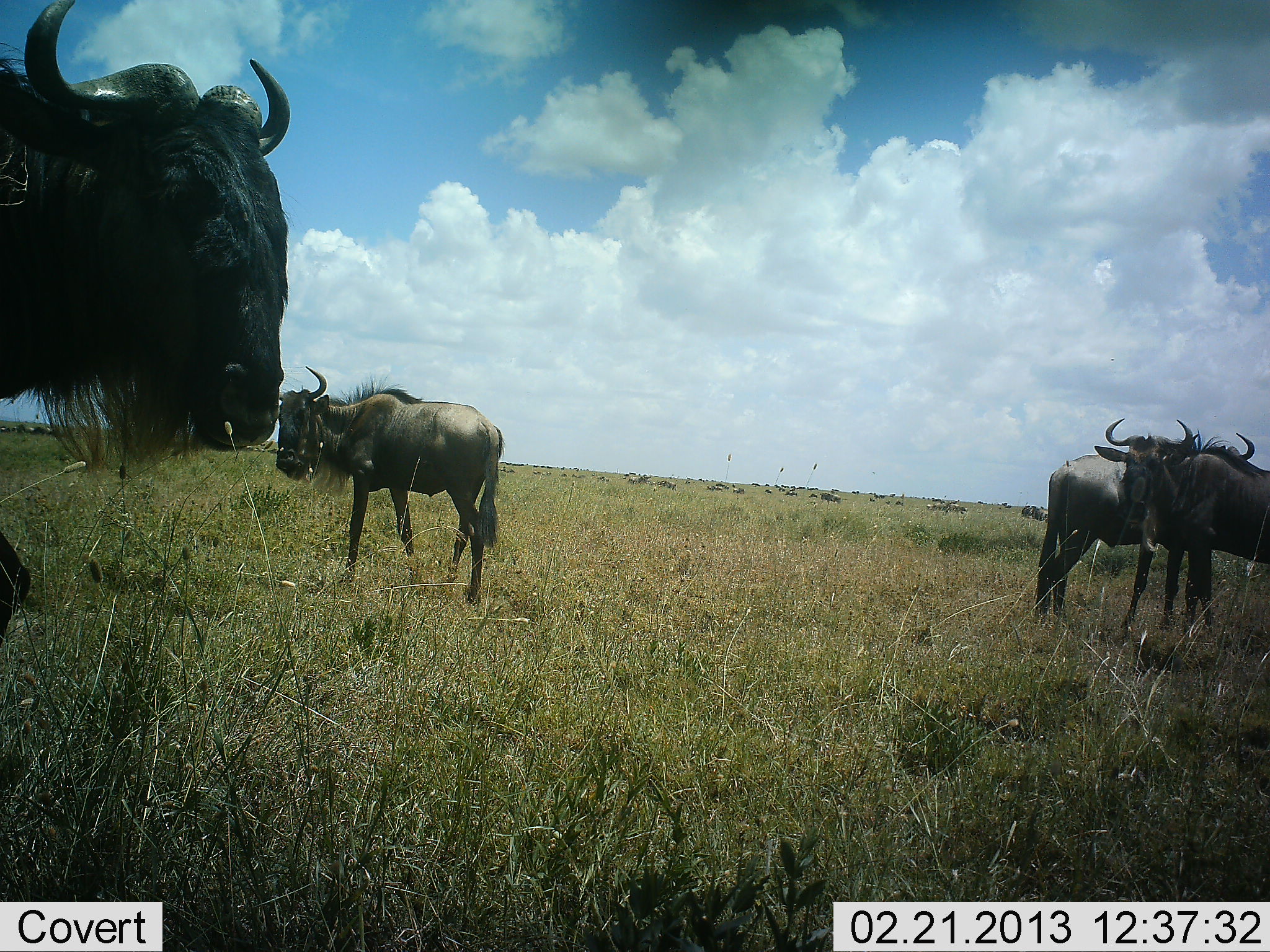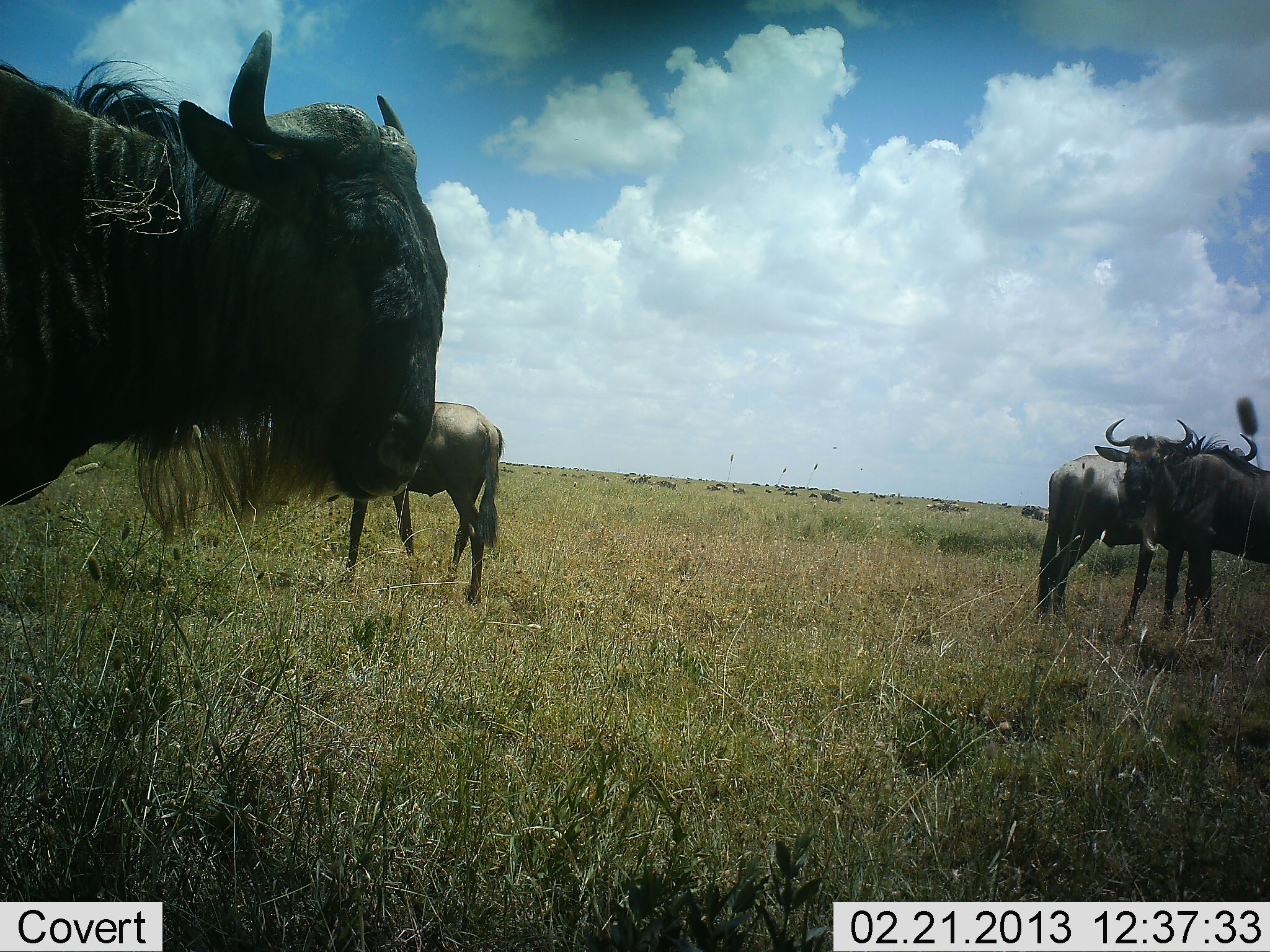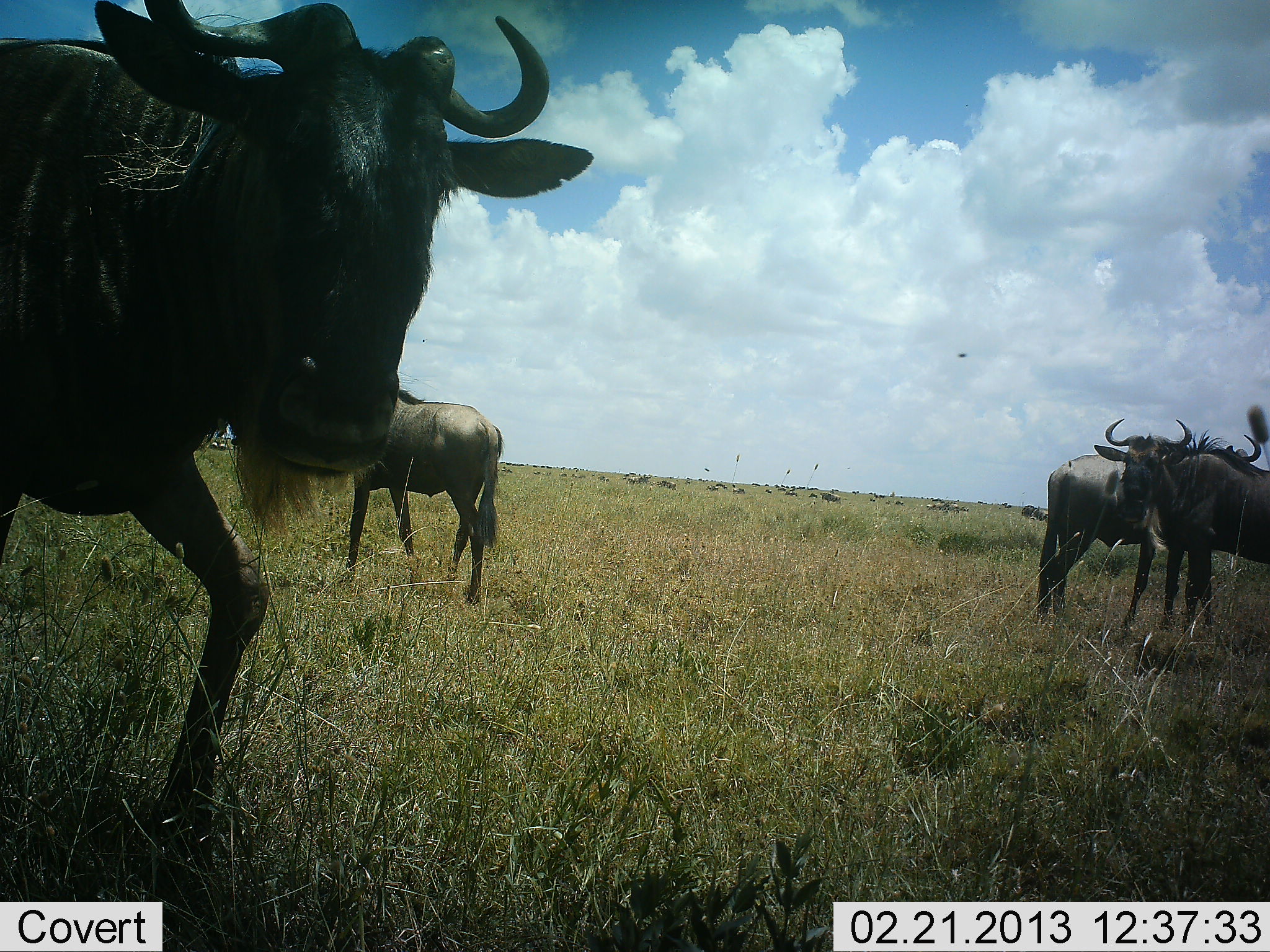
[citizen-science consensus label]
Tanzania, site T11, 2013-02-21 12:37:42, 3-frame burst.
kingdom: Animalia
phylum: Chordata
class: Mammalia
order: Artiodactyla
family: Bovidae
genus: Connochaetes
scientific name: Connochaetes taurinus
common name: blue wildebeest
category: wildebeest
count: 4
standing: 82%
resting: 3%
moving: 52%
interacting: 0%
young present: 0%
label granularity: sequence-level